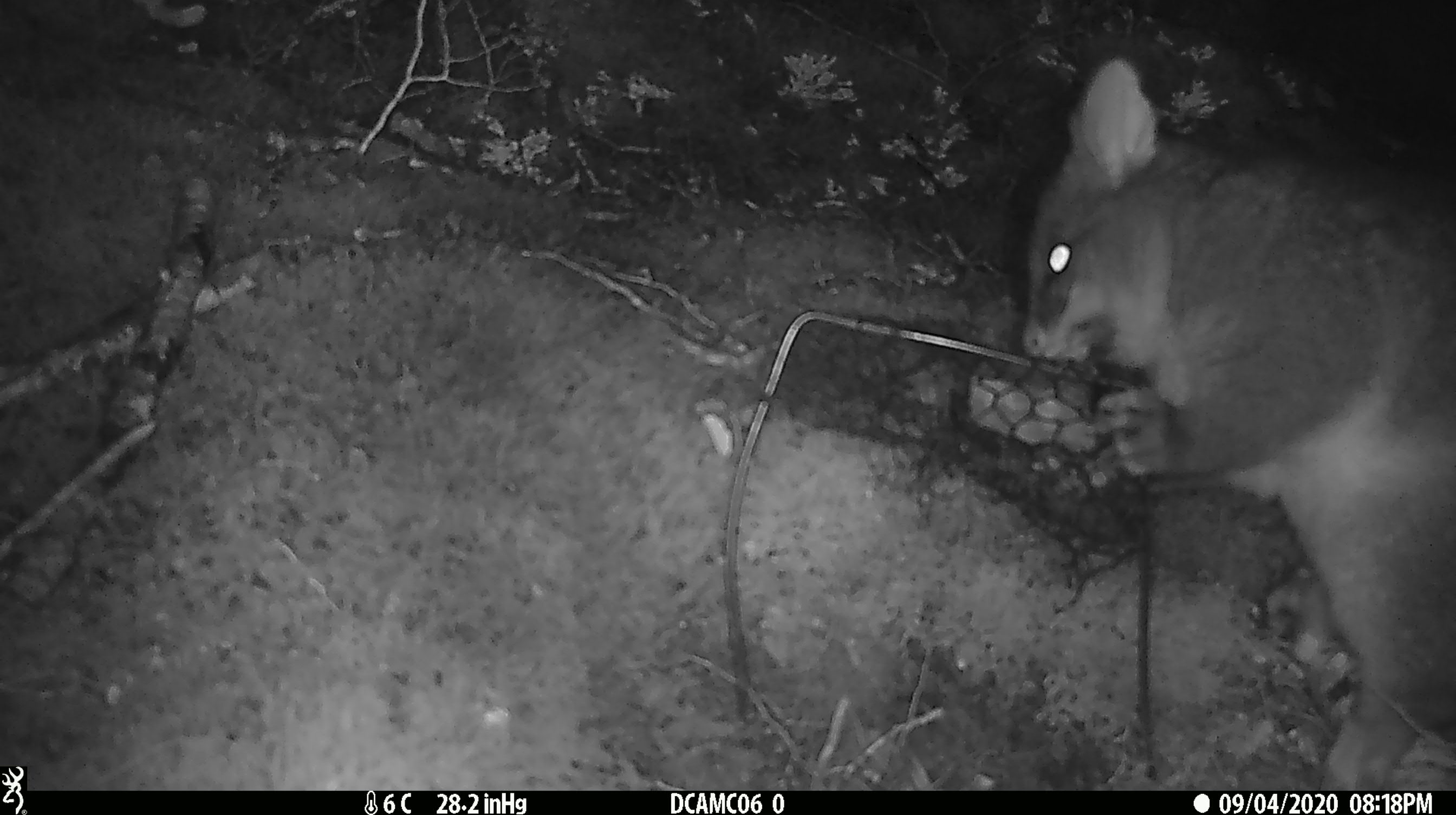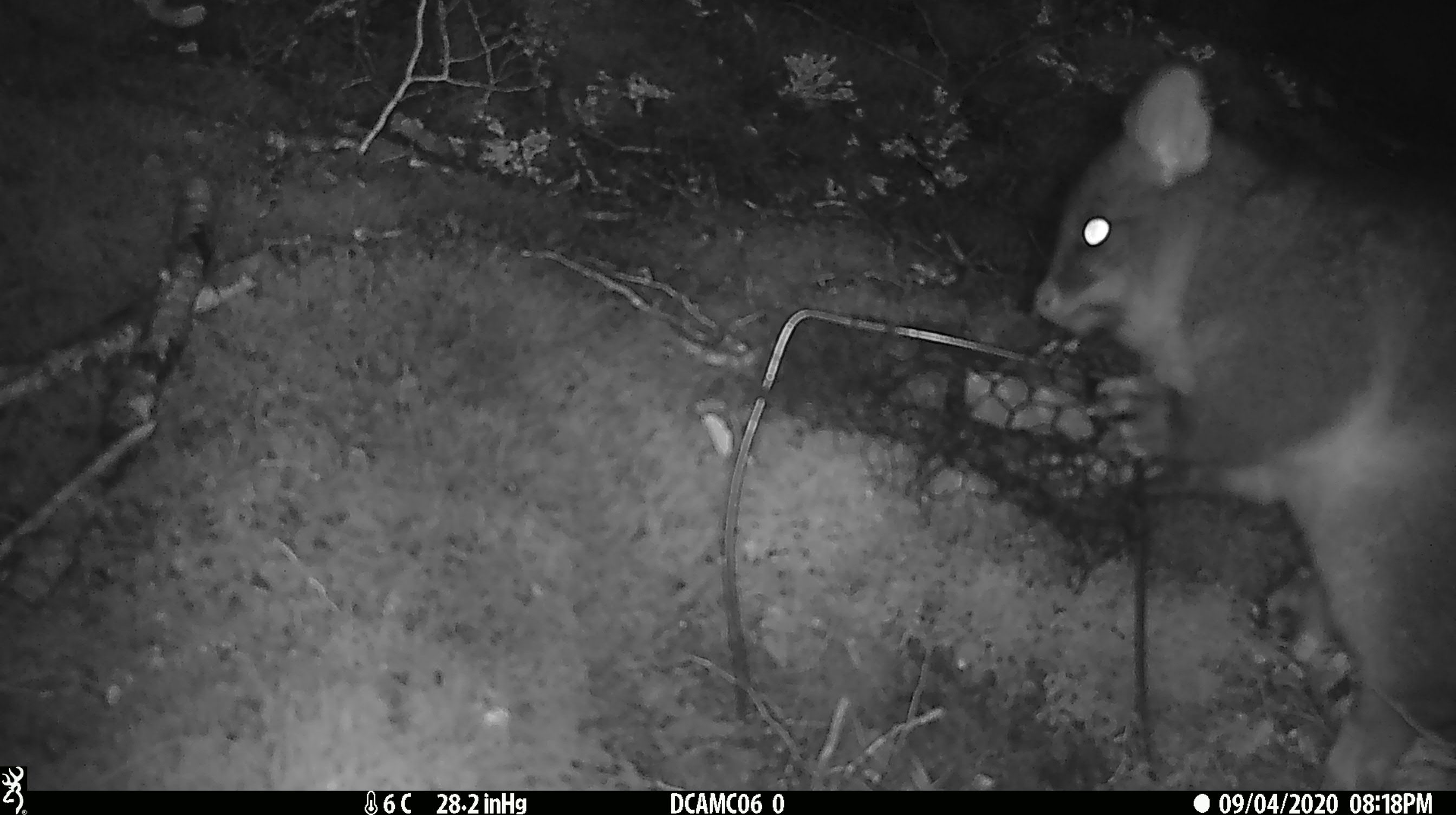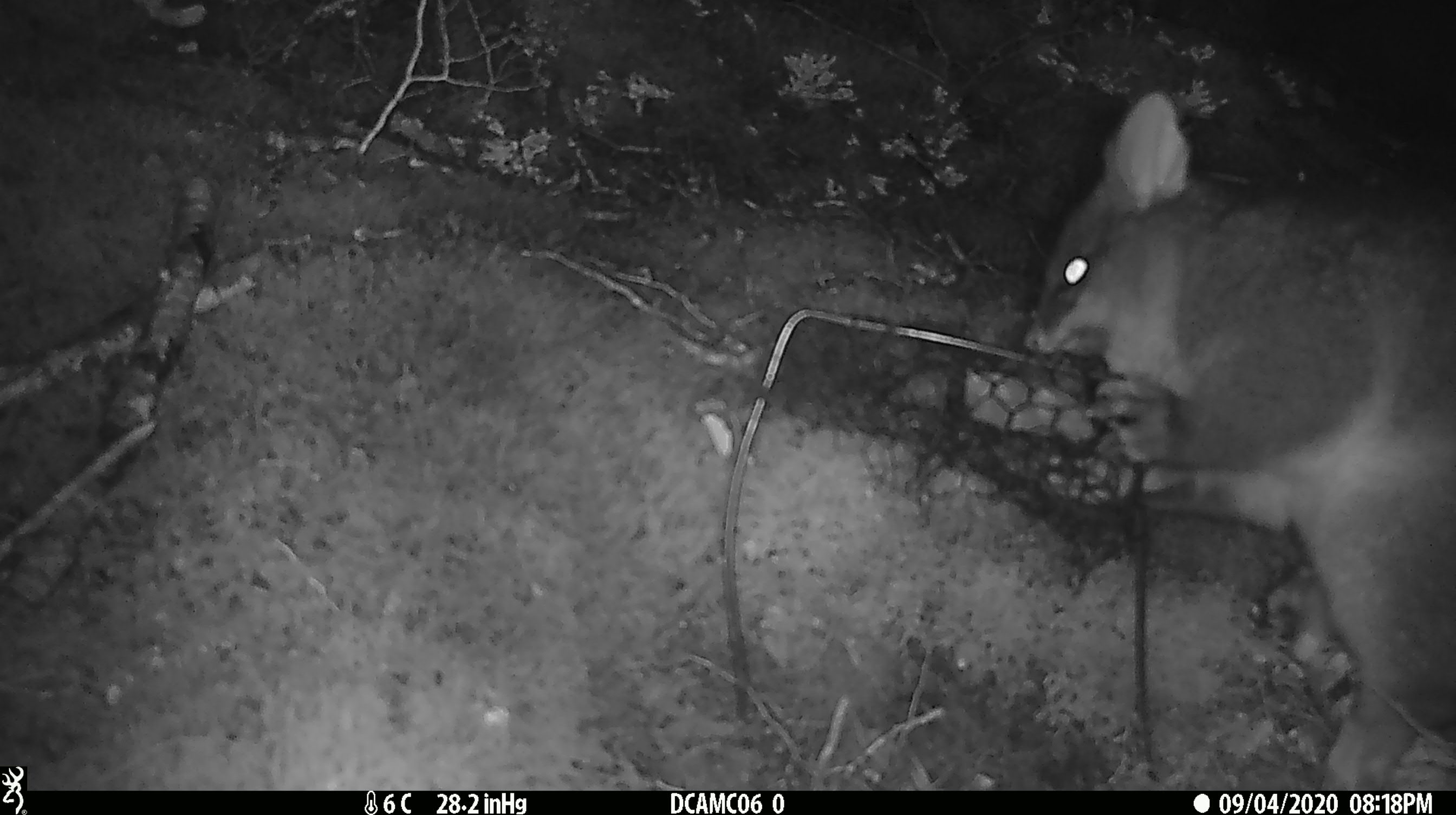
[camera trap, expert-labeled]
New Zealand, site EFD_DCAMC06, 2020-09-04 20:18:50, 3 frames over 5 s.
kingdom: Animalia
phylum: Chordata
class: Mammalia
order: Diprotodontia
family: Phalangeridae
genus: Trichosurus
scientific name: Trichosurus vulpecula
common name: common brushtail possum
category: possum